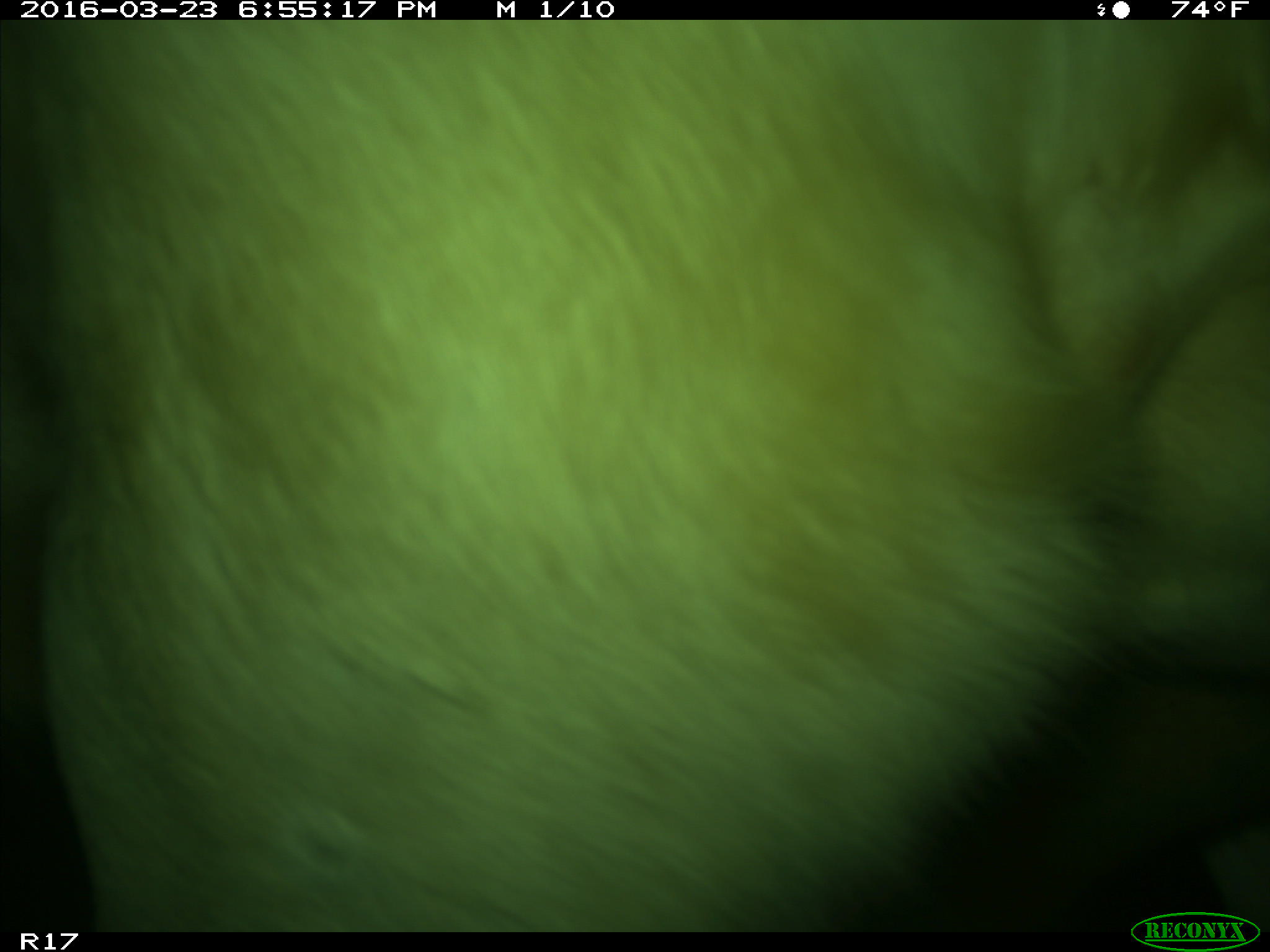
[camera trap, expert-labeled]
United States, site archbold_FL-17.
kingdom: Animalia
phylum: Chordata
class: Mammalia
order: Artiodactyla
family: Bovidae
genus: Bos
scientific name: Bos taurus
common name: domestic cow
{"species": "Bos taurus (domestic cow)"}